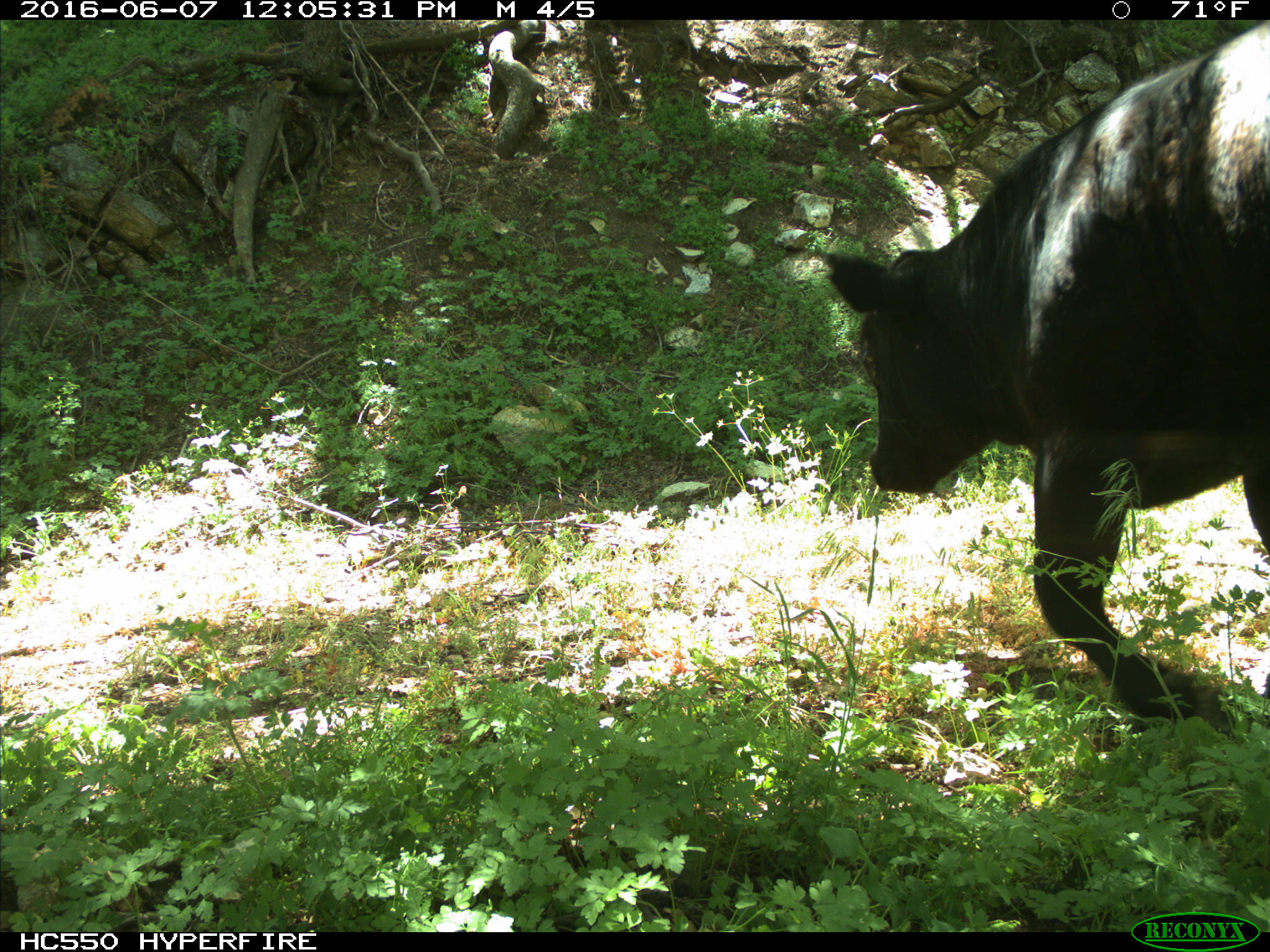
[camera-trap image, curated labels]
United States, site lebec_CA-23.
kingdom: Animalia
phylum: Chordata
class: Mammalia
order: Artiodactyla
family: Bovidae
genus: Bos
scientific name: Bos taurus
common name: domestic cow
Bos taurus (domestic cow).